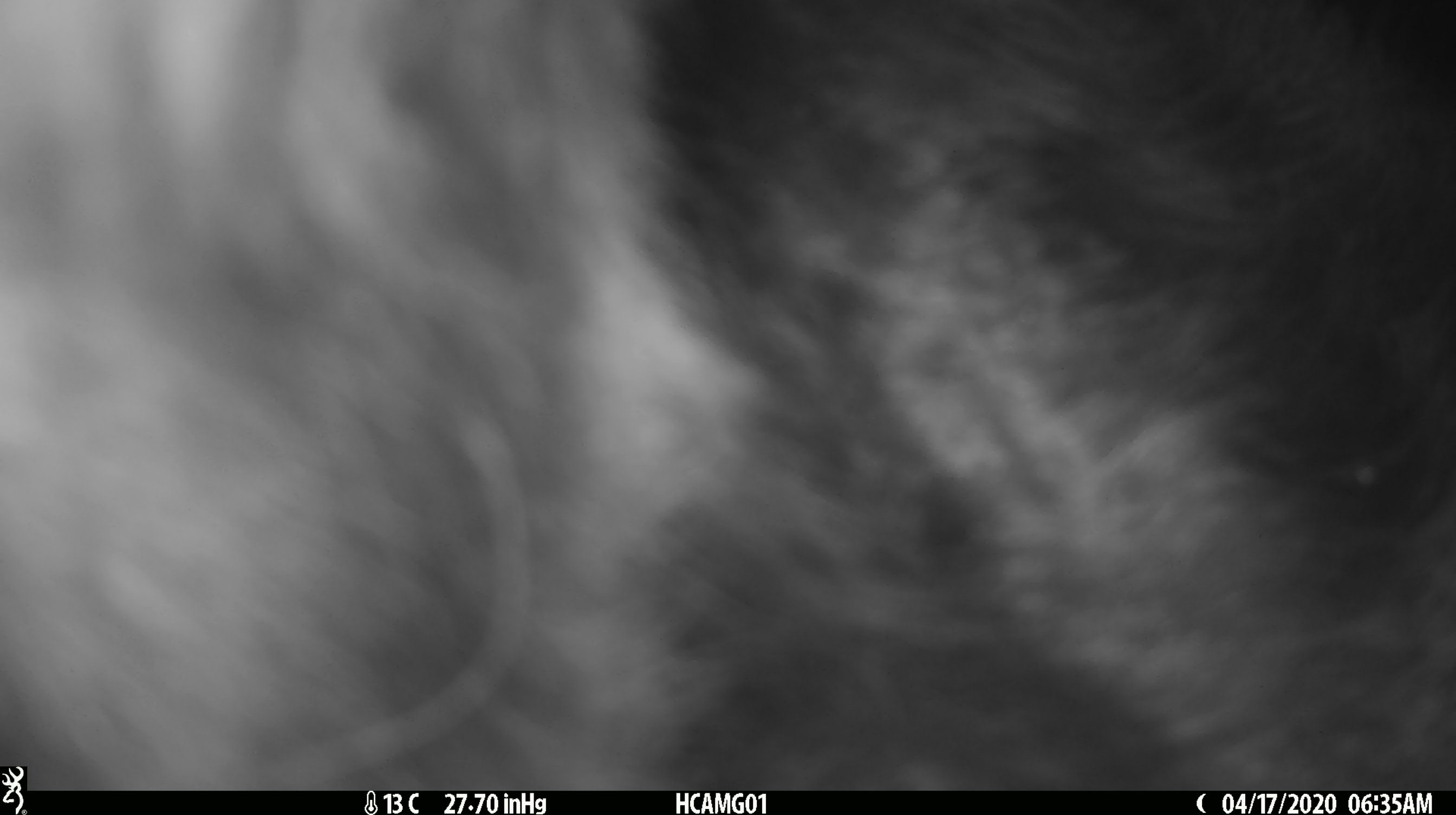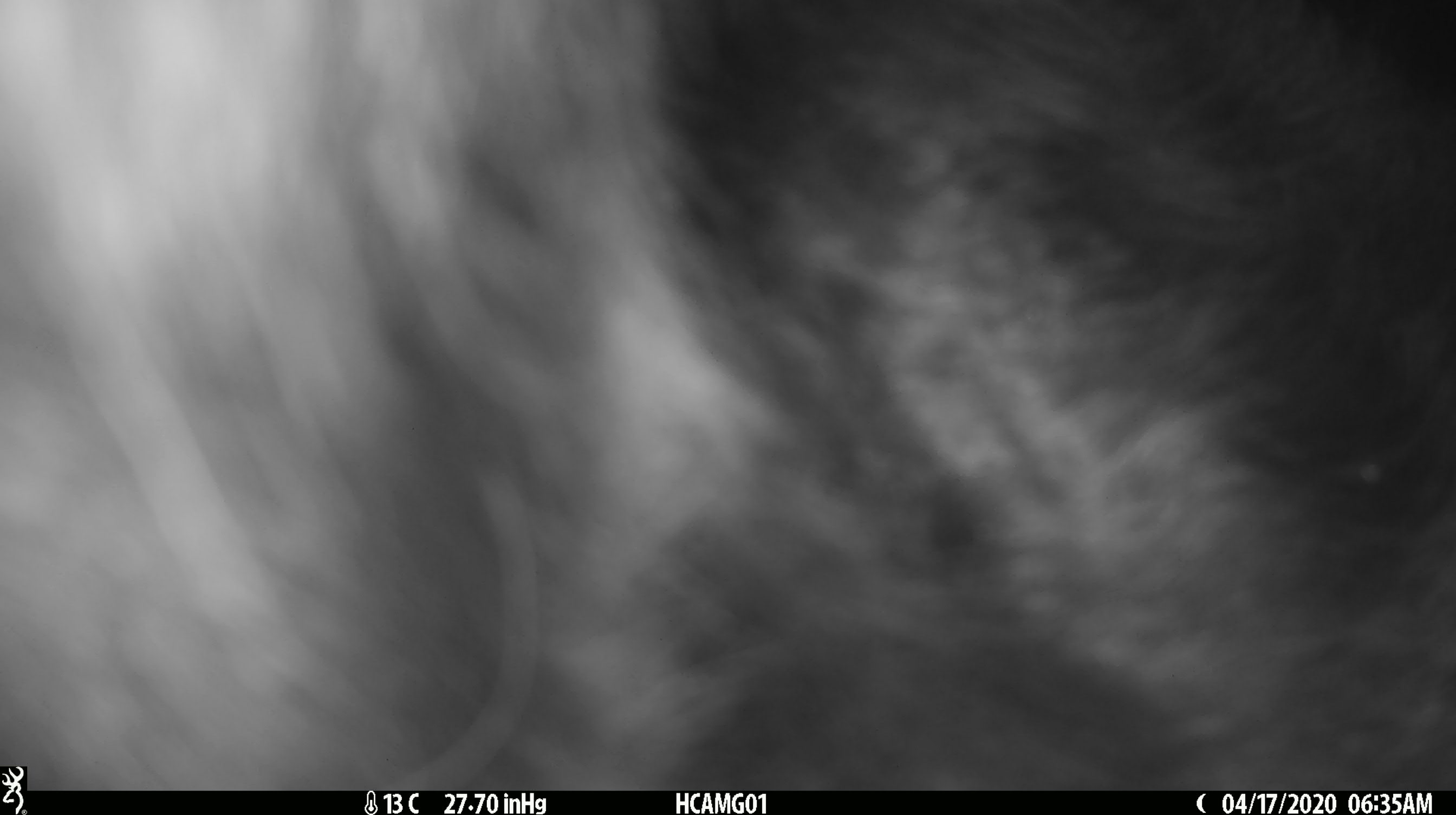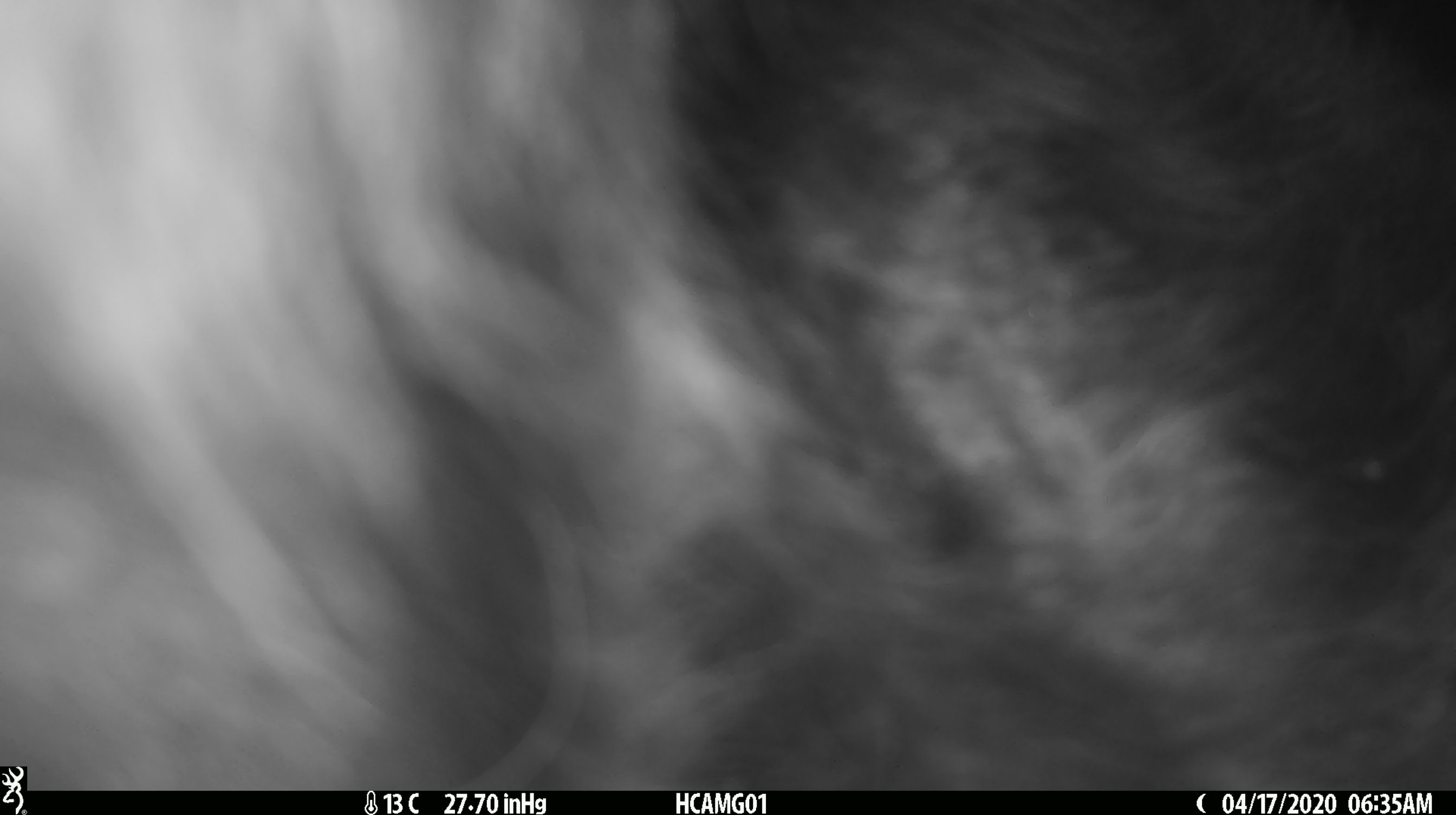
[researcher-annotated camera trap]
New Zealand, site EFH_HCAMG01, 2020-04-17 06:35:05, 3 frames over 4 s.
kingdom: Animalia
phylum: Chordata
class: Mammalia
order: Artiodactyla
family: Bovidae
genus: Bos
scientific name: Bos taurus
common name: domestic cow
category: cow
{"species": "cow (domestic cow) (Bos taurus)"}